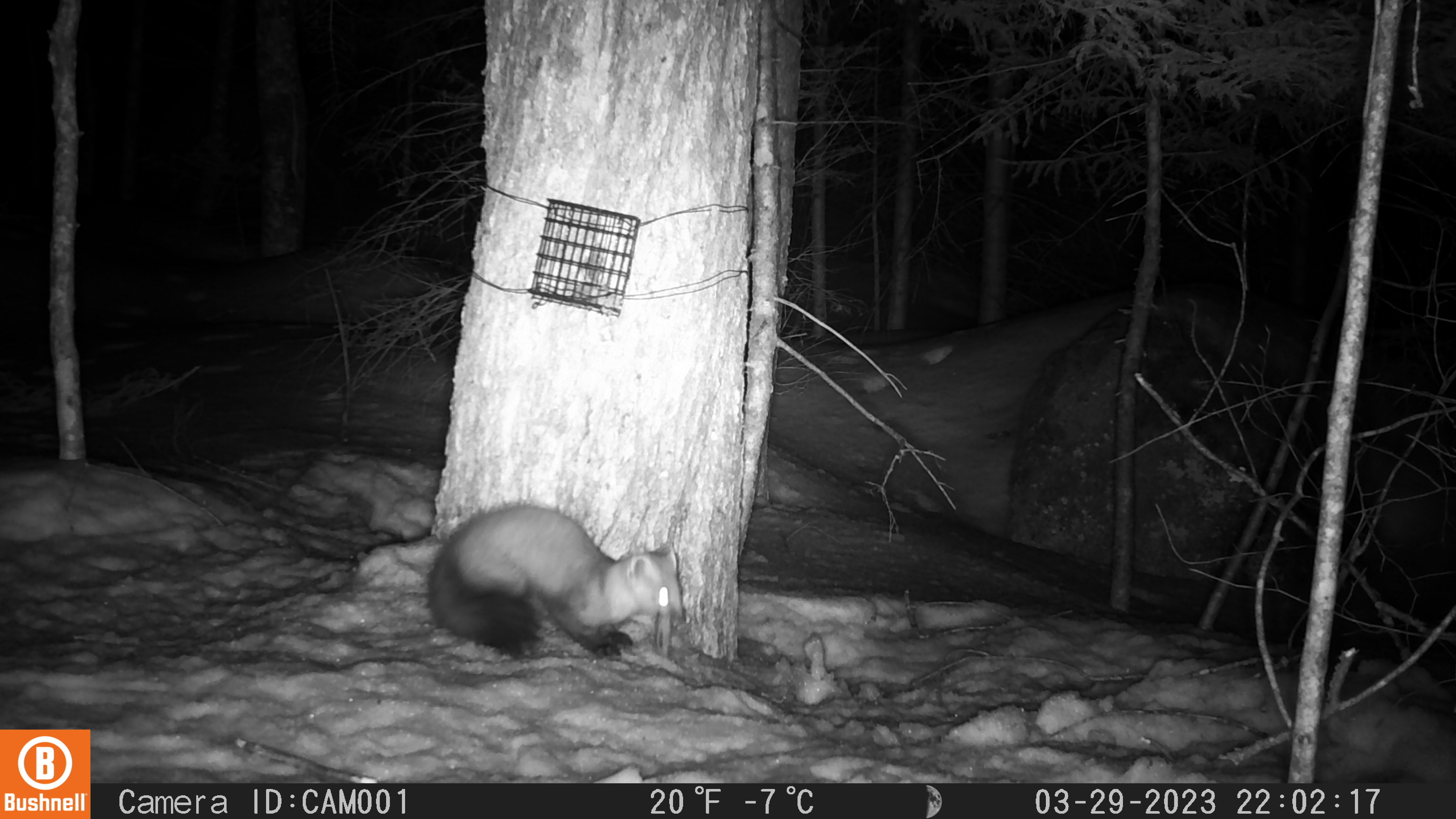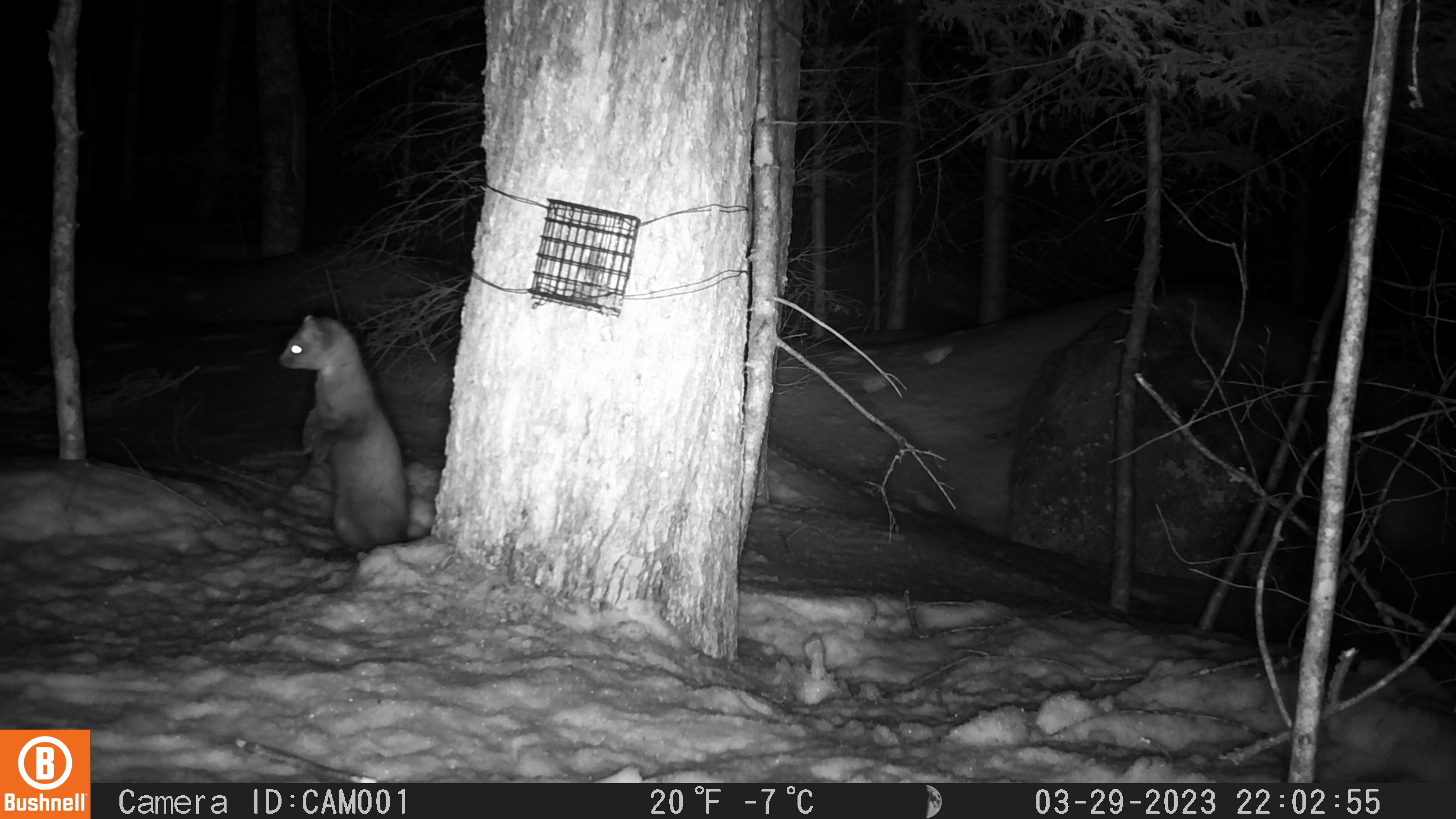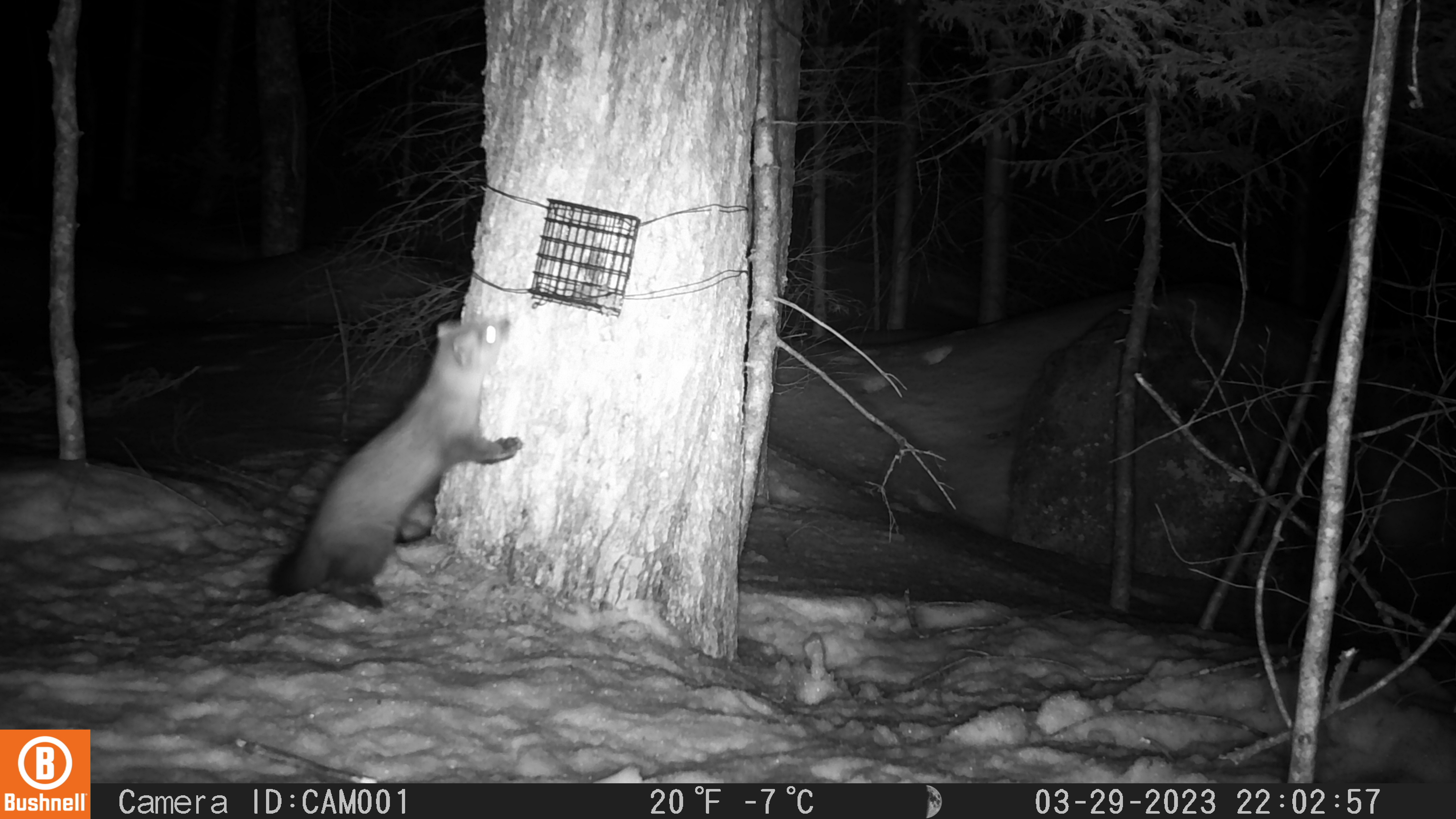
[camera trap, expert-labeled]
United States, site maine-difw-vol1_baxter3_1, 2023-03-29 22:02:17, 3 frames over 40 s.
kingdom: Animalia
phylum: Chordata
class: Mammalia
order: Carnivora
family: Mustelidae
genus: Martes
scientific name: Martes americana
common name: american marten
American marten (Martes americana).